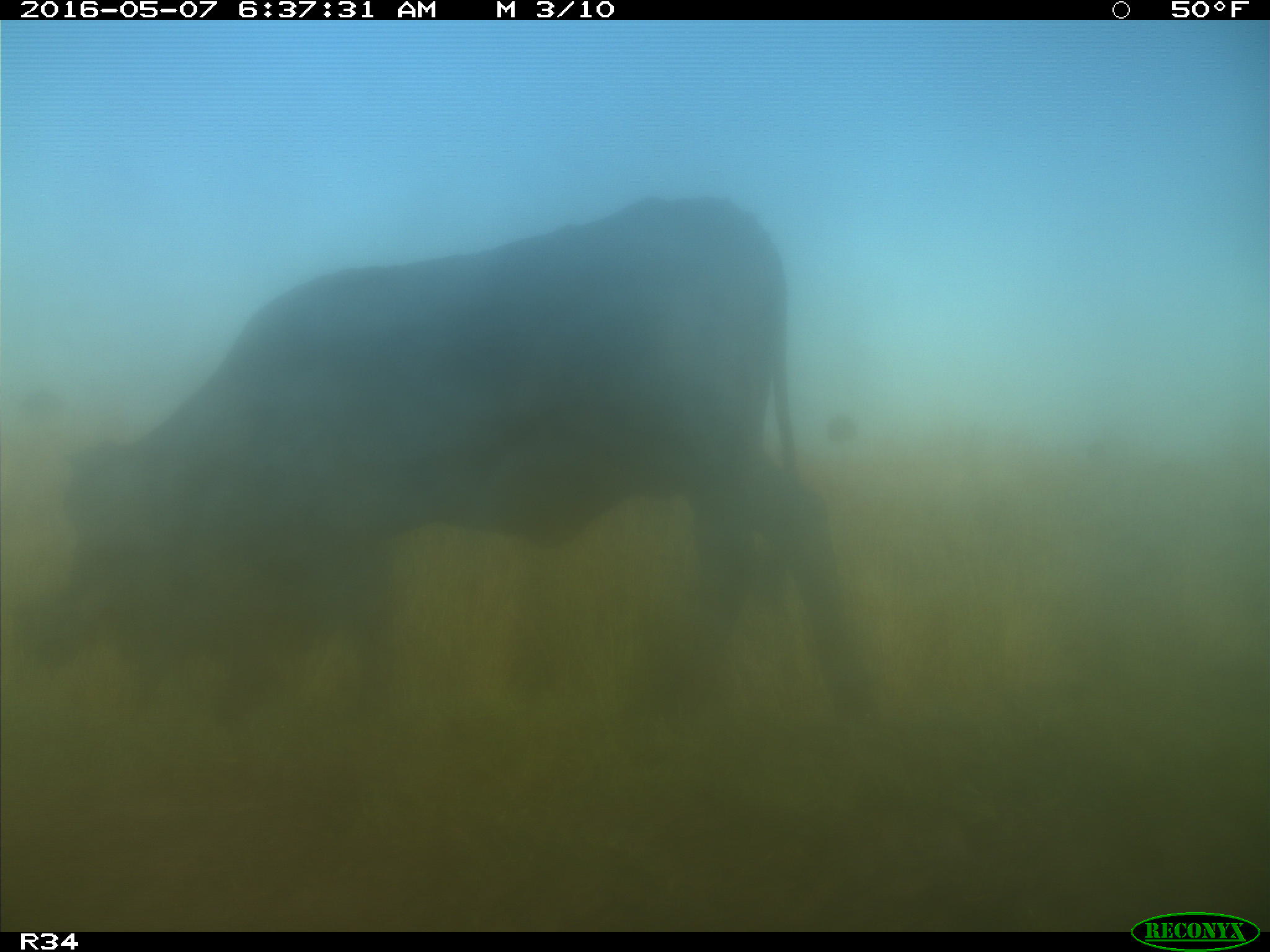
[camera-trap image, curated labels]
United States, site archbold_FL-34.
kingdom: Animalia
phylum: Chordata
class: Mammalia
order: Artiodactyla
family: Bovidae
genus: Bos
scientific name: Bos taurus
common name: domestic cow